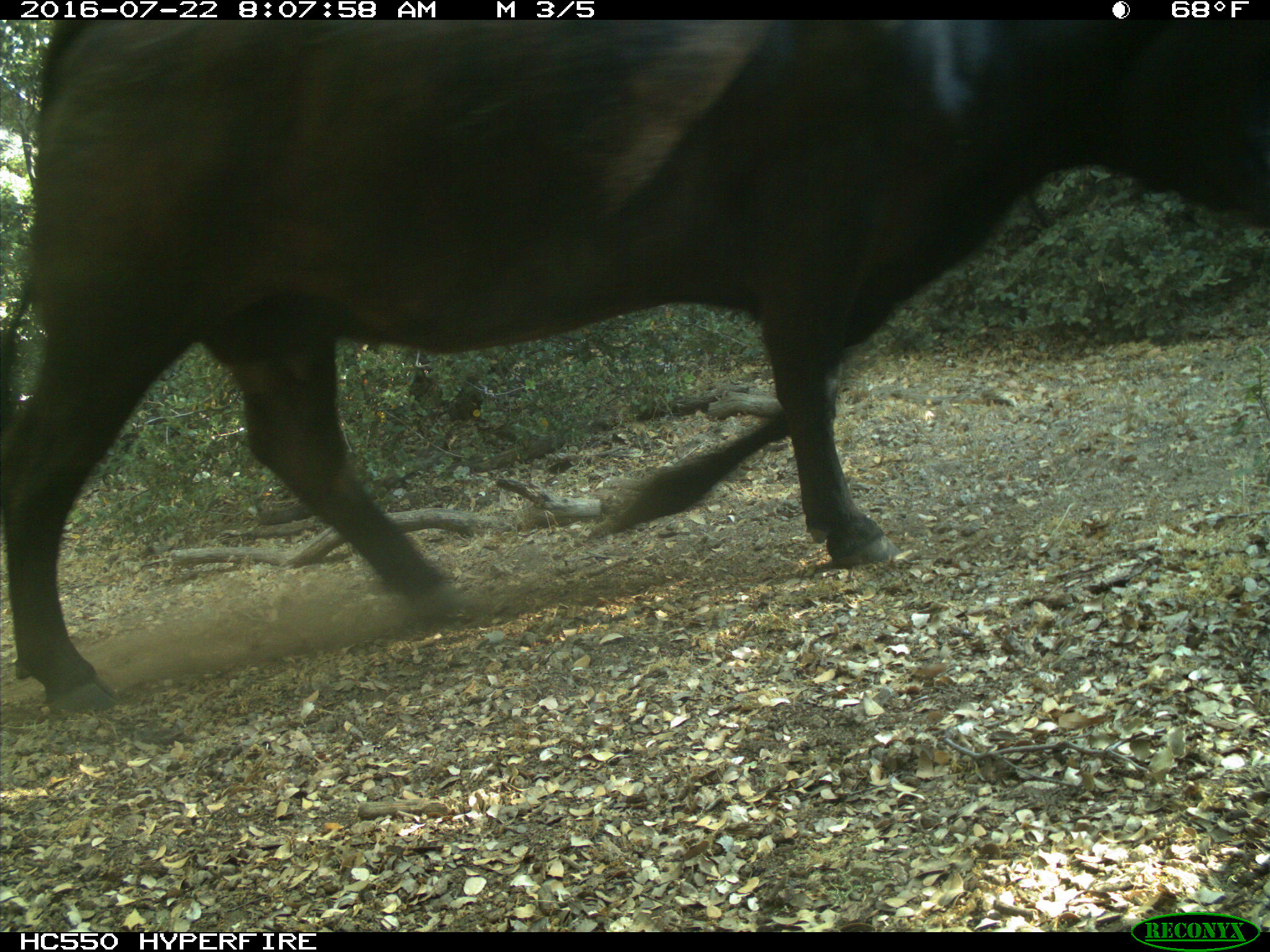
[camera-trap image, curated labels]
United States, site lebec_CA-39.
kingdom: Animalia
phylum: Chordata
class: Mammalia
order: Artiodactyla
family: Bovidae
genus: Bos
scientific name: Bos taurus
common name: domestic cow